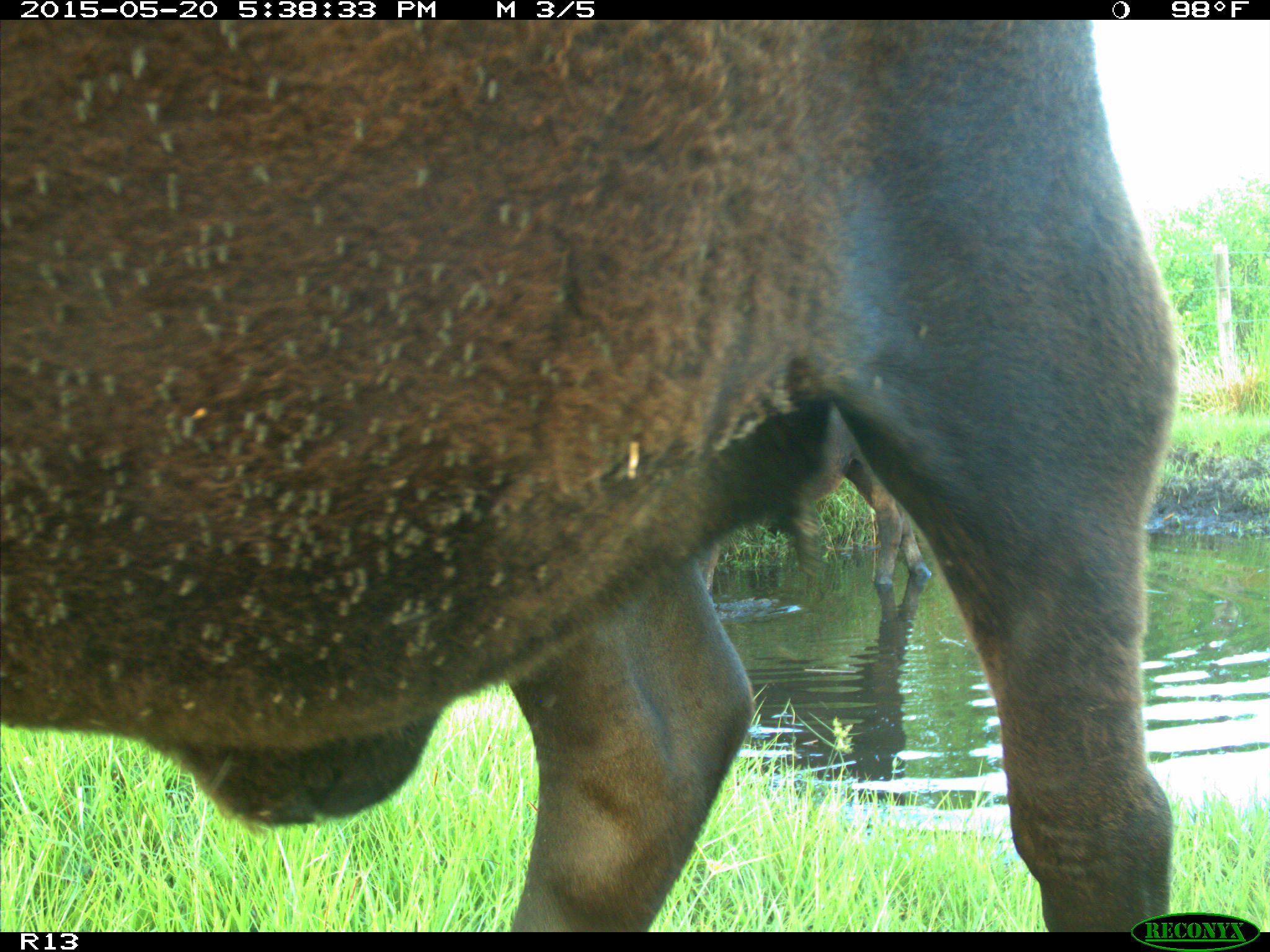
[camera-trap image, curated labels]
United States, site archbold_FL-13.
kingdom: Animalia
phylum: Chordata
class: Mammalia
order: Artiodactyla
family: Bovidae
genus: Bos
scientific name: Bos taurus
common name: domestic cow